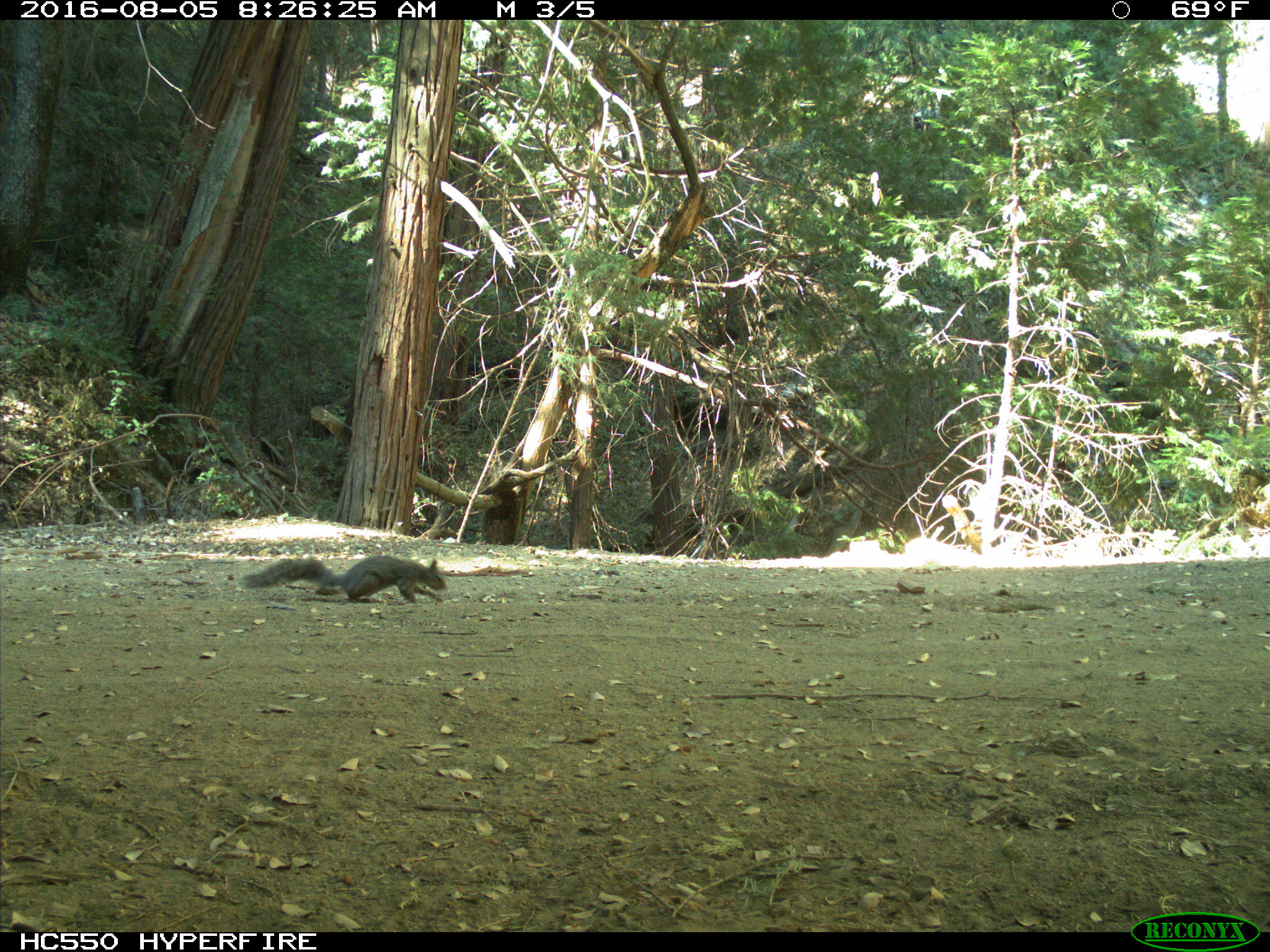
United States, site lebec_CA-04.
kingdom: Animalia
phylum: Chordata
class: Mammalia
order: Rodentia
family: Sciuridae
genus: Sciurus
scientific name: Sciurus carolinensis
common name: eastern gray squirrel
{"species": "Sciurus carolinensis (eastern gray squirrel)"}